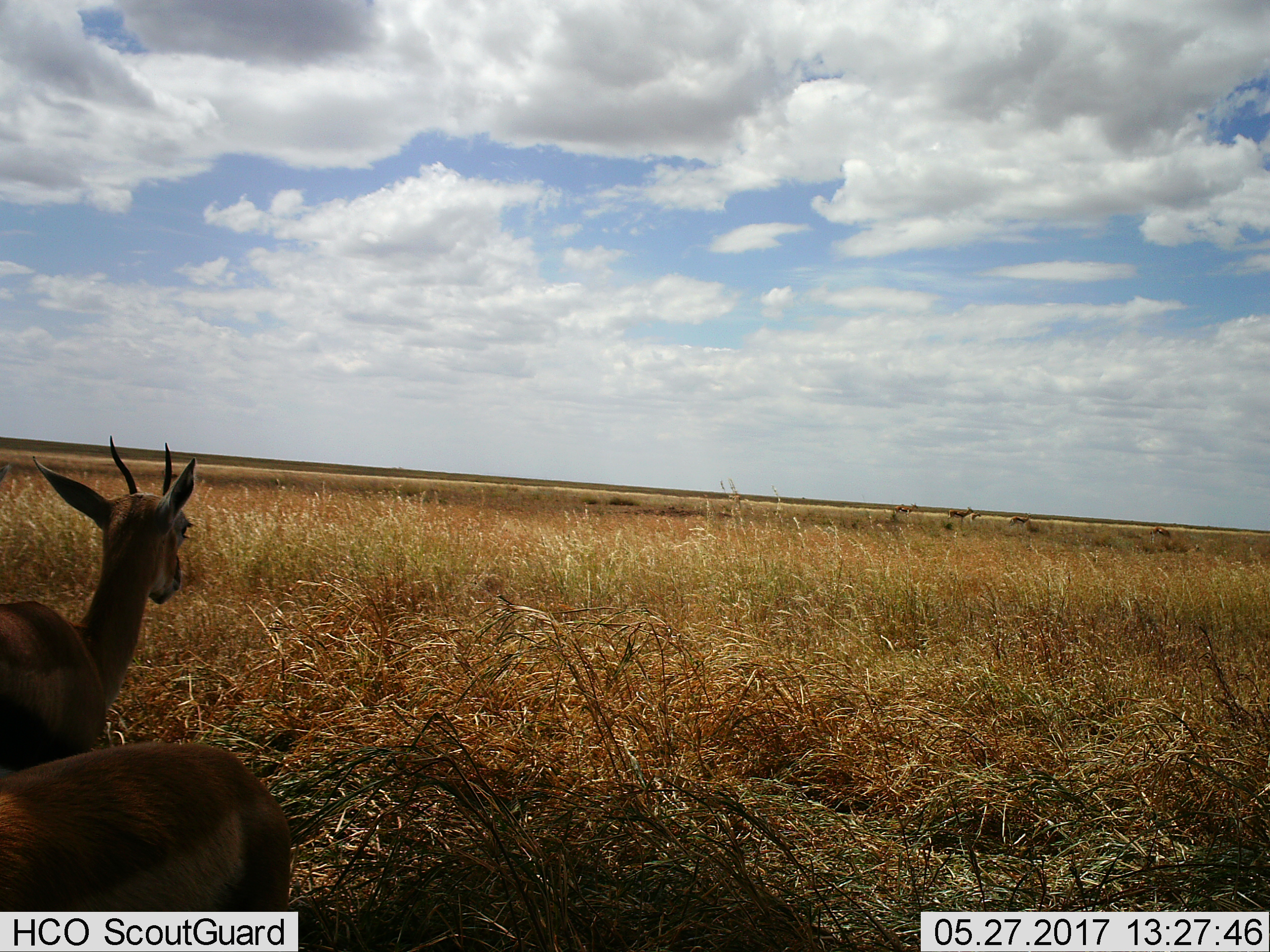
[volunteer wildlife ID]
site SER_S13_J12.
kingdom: Animalia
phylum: Chordata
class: Mammalia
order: Artiodactyla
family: Bovidae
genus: Eudorcas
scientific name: Eudorcas thomsonii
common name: thomson's gazelle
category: gazellethomsons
Gazellethomsons (thomson's gazelle) (Eudorcas thomsonii), count 7. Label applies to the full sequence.